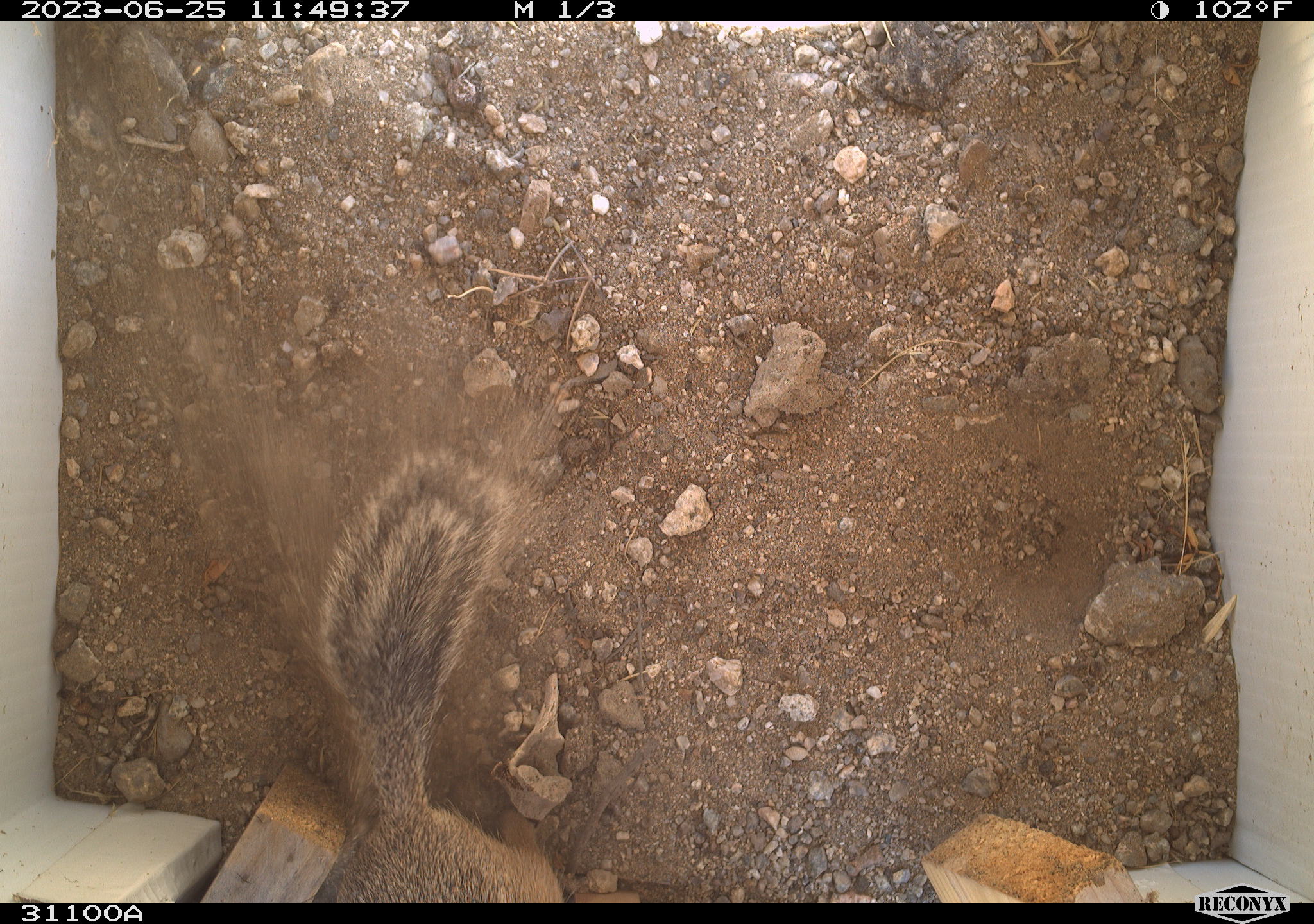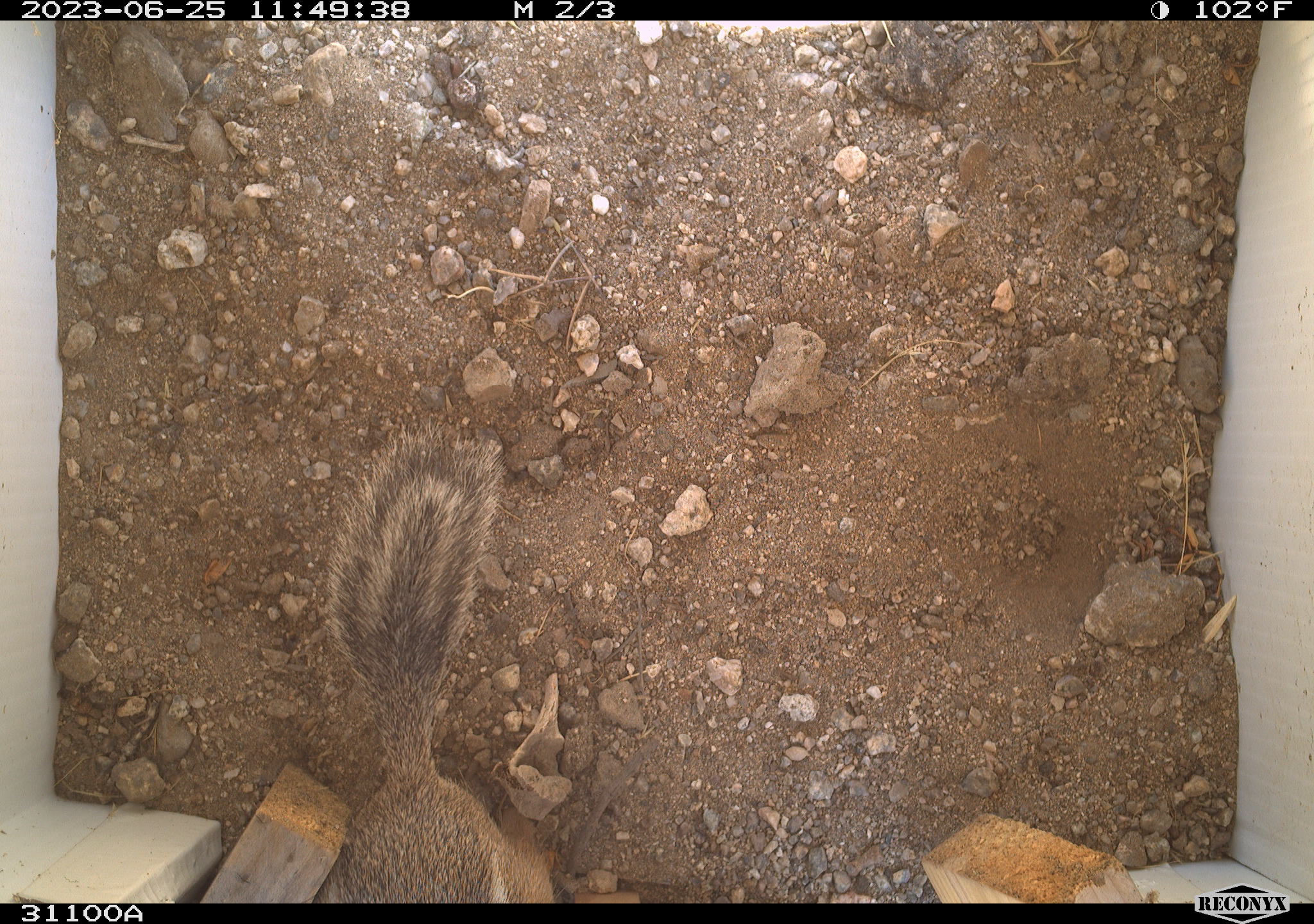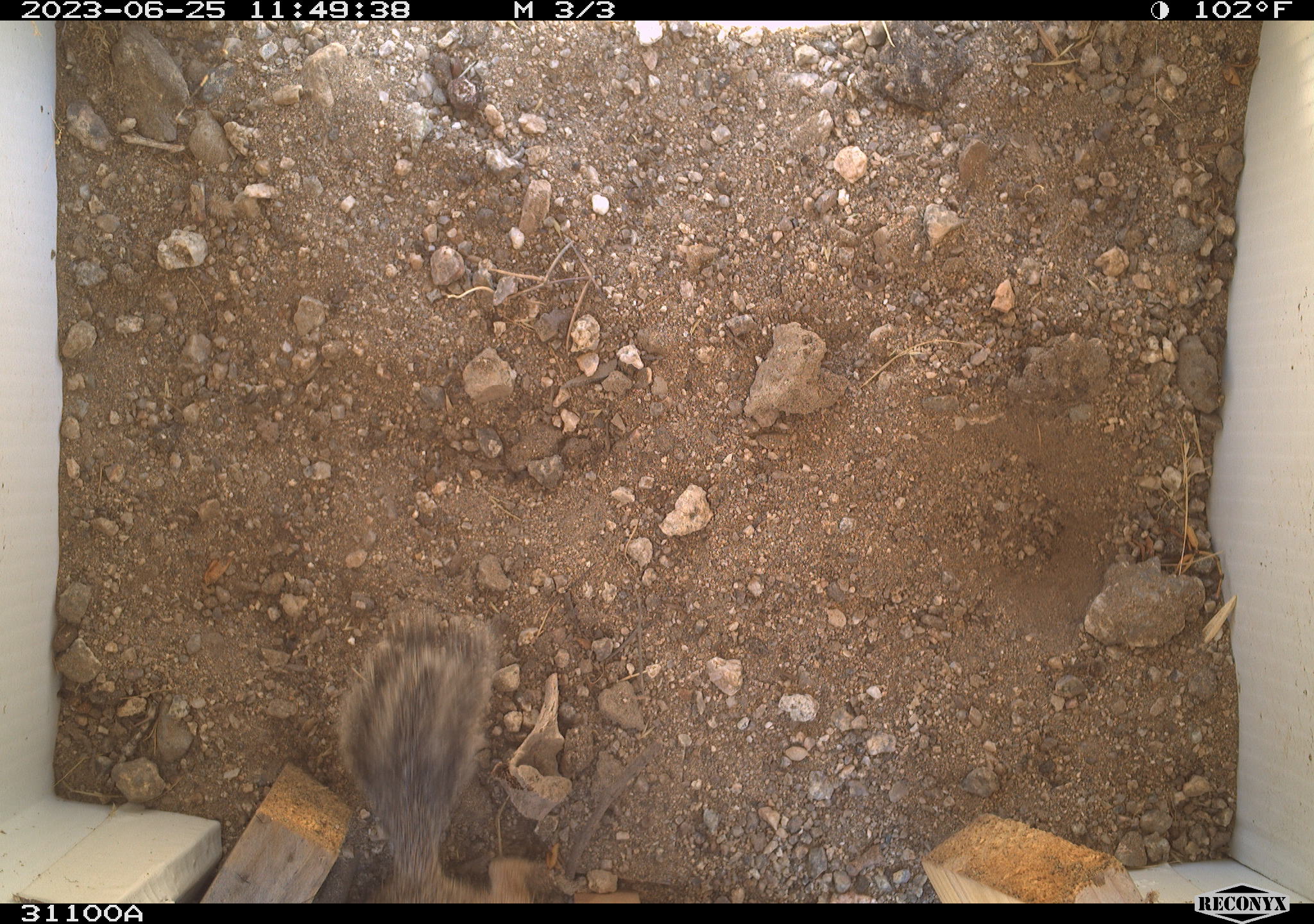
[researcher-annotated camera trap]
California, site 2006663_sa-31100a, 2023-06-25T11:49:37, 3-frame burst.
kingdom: Animalia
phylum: Chordata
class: Mammalia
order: Rodentia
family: Sciuridae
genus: Ammospermophilus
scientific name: Ammospermophilus leucurus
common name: white-tailed antelope squirrel